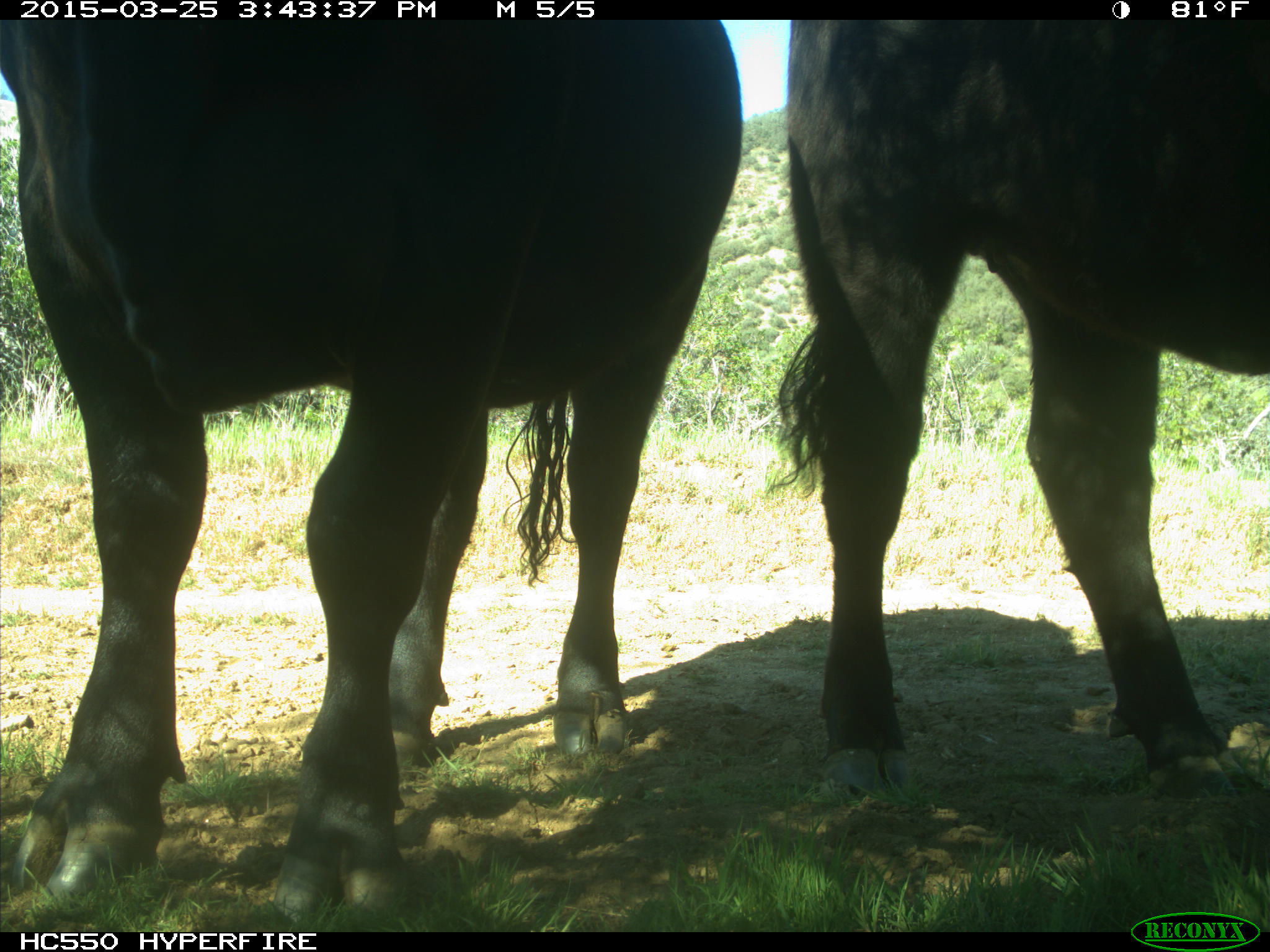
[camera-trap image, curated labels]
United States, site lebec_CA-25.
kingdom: Animalia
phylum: Chordata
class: Mammalia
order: Artiodactyla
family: Bovidae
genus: Bos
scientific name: Bos taurus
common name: domestic cow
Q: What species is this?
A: Bos taurus (domestic cow).